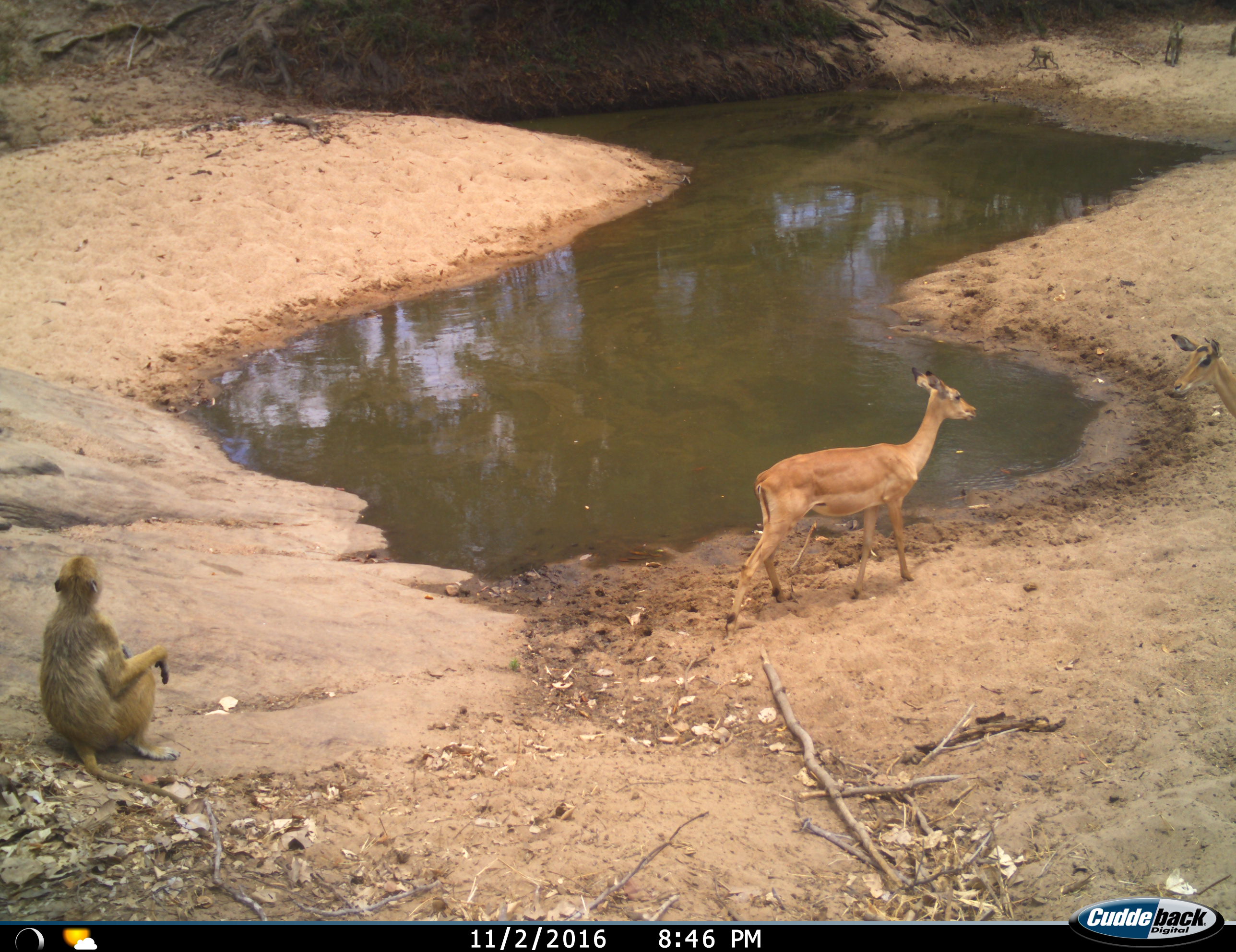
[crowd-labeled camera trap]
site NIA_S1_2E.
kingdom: Animalia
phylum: Chordata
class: Mammalia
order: Primates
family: Cercopithecidae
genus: Papio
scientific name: Papio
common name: baboon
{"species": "baboon (Papio)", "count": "4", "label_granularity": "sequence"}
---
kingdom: Animalia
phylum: Chordata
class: Mammalia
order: Artiodactyla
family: Bovidae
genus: Aepyceros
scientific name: Aepyceros melampus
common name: impala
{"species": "impala (Aepyceros melampus)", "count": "2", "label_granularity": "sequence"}